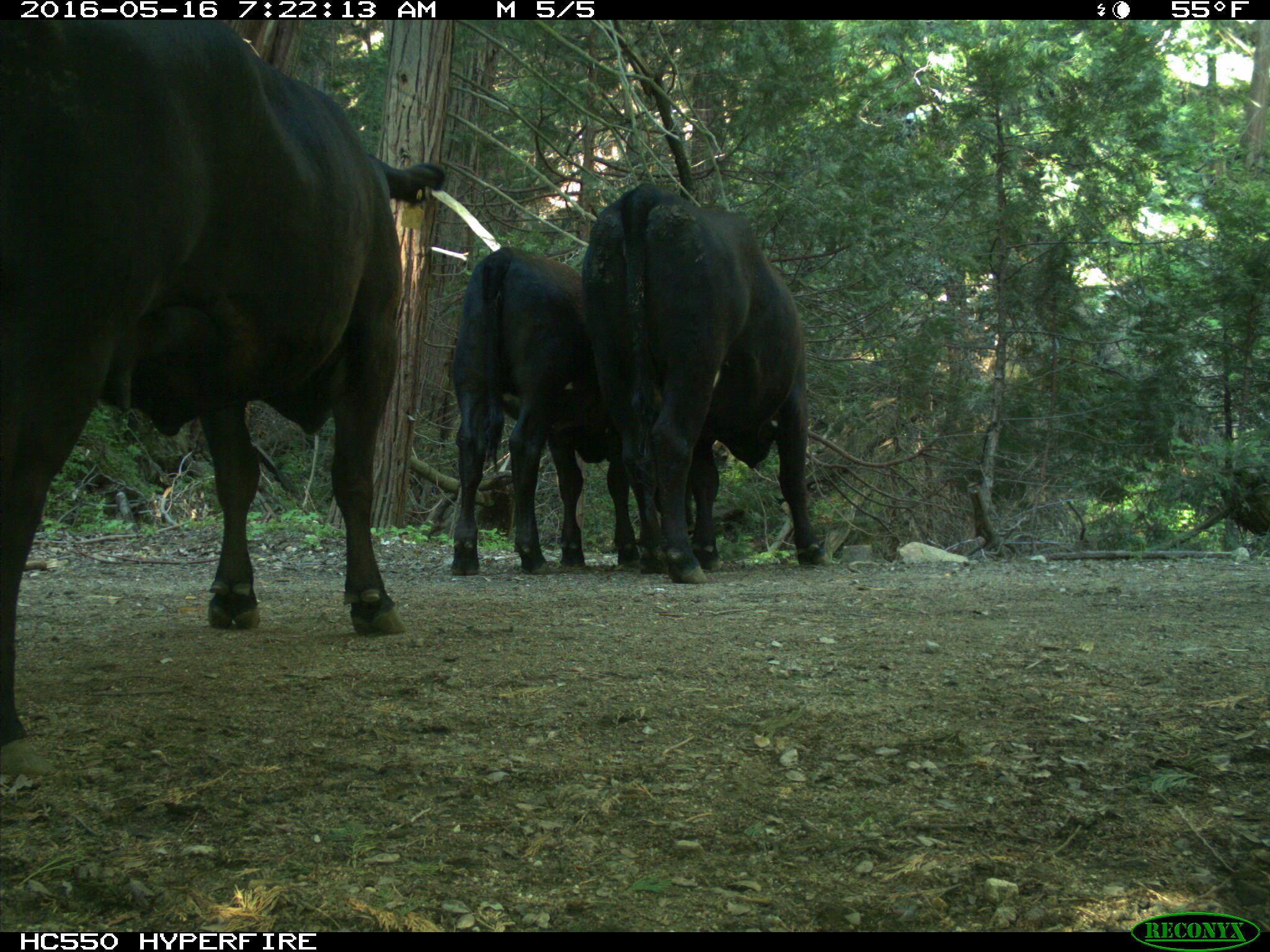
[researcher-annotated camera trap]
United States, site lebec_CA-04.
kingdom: Animalia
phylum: Chordata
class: Mammalia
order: Artiodactyla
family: Bovidae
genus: Bos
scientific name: Bos taurus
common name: domestic cow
Bos taurus (domestic cow).